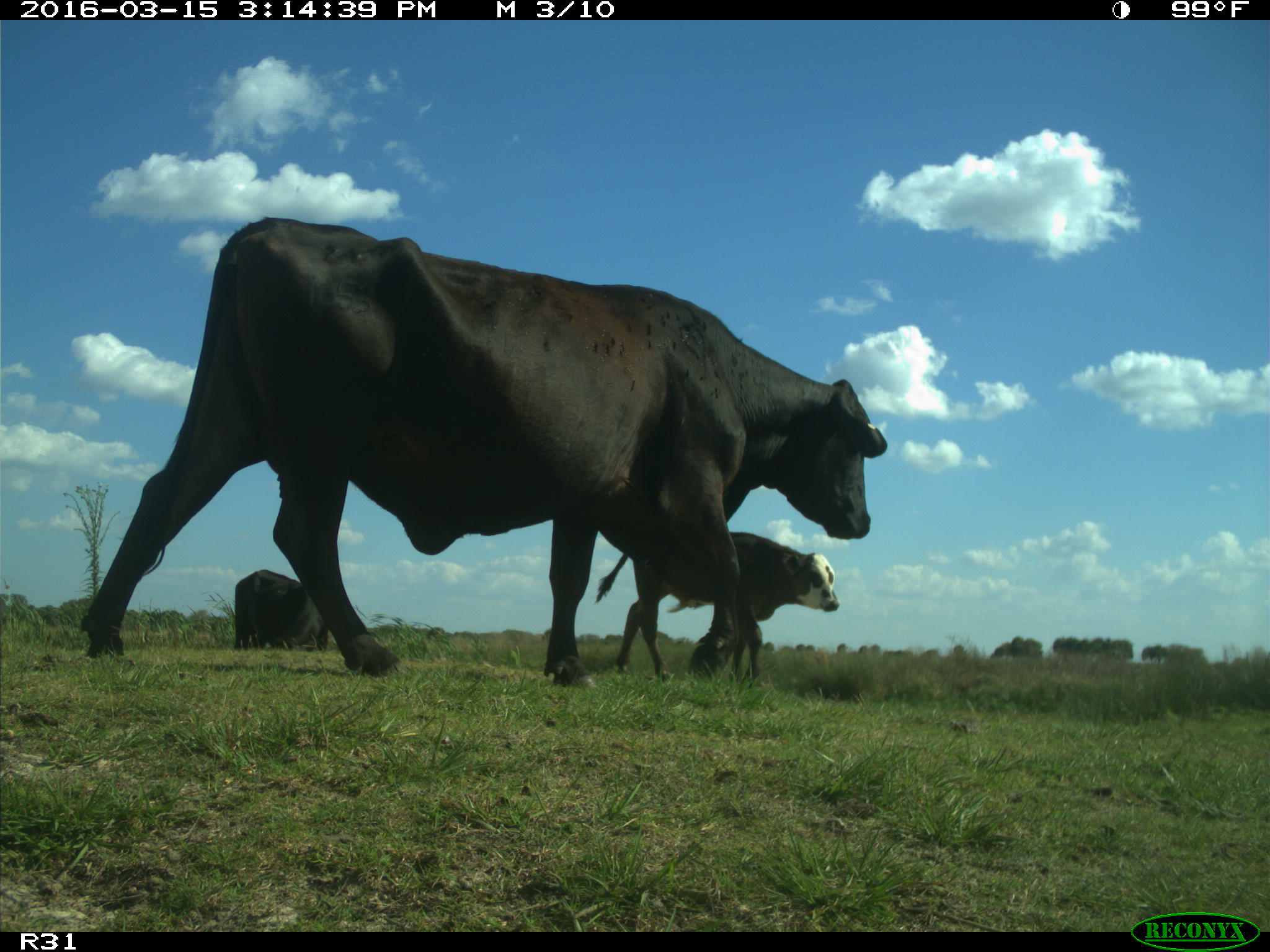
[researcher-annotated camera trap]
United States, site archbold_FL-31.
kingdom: Animalia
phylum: Chordata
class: Mammalia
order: Artiodactyla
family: Bovidae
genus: Bos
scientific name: Bos taurus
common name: domestic cow